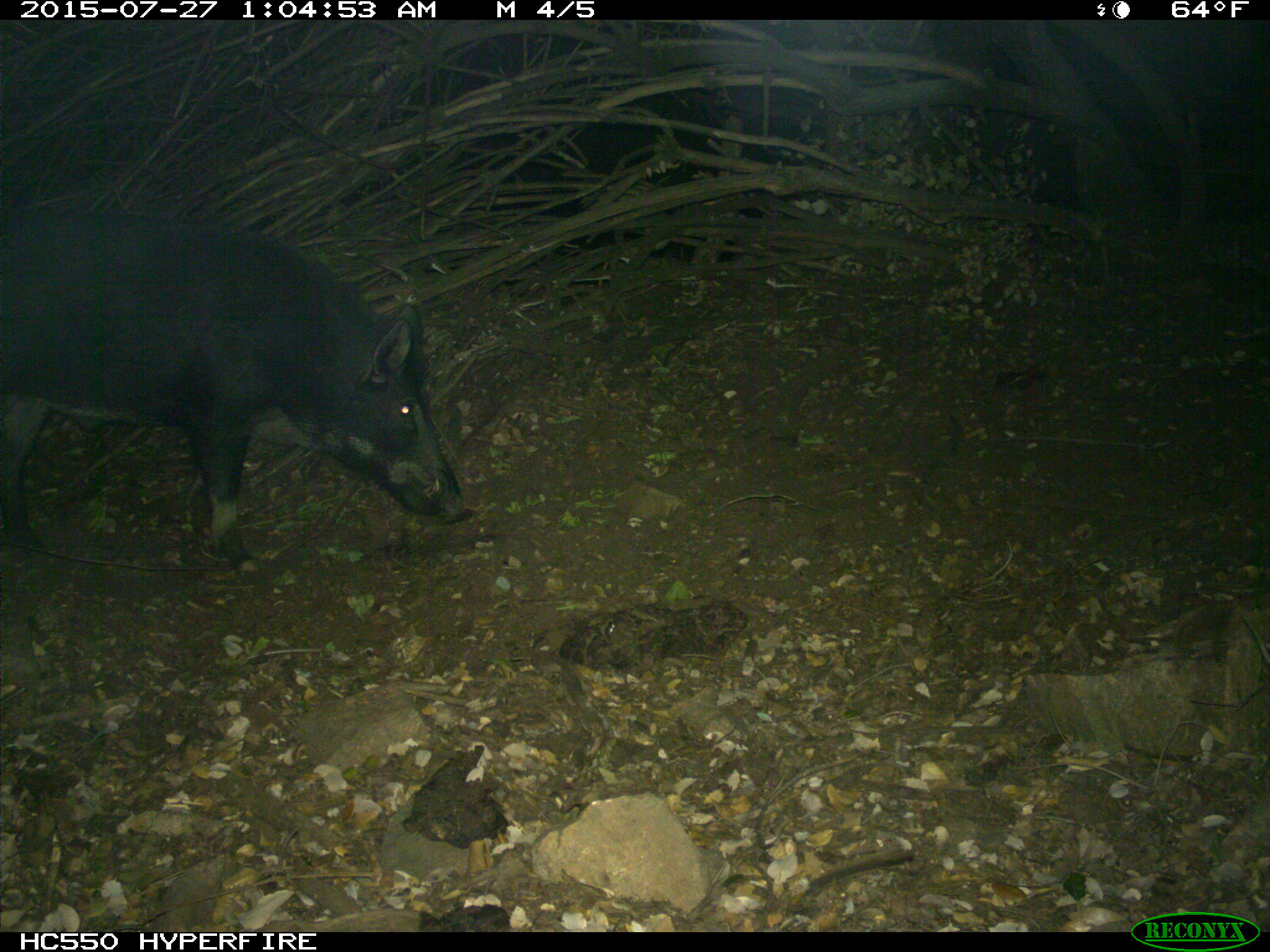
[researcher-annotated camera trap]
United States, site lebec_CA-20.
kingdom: Animalia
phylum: Chordata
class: Mammalia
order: Artiodactyla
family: Suidae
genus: Sus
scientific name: Sus scrofa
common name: wild boar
Sus scrofa (wild boar).